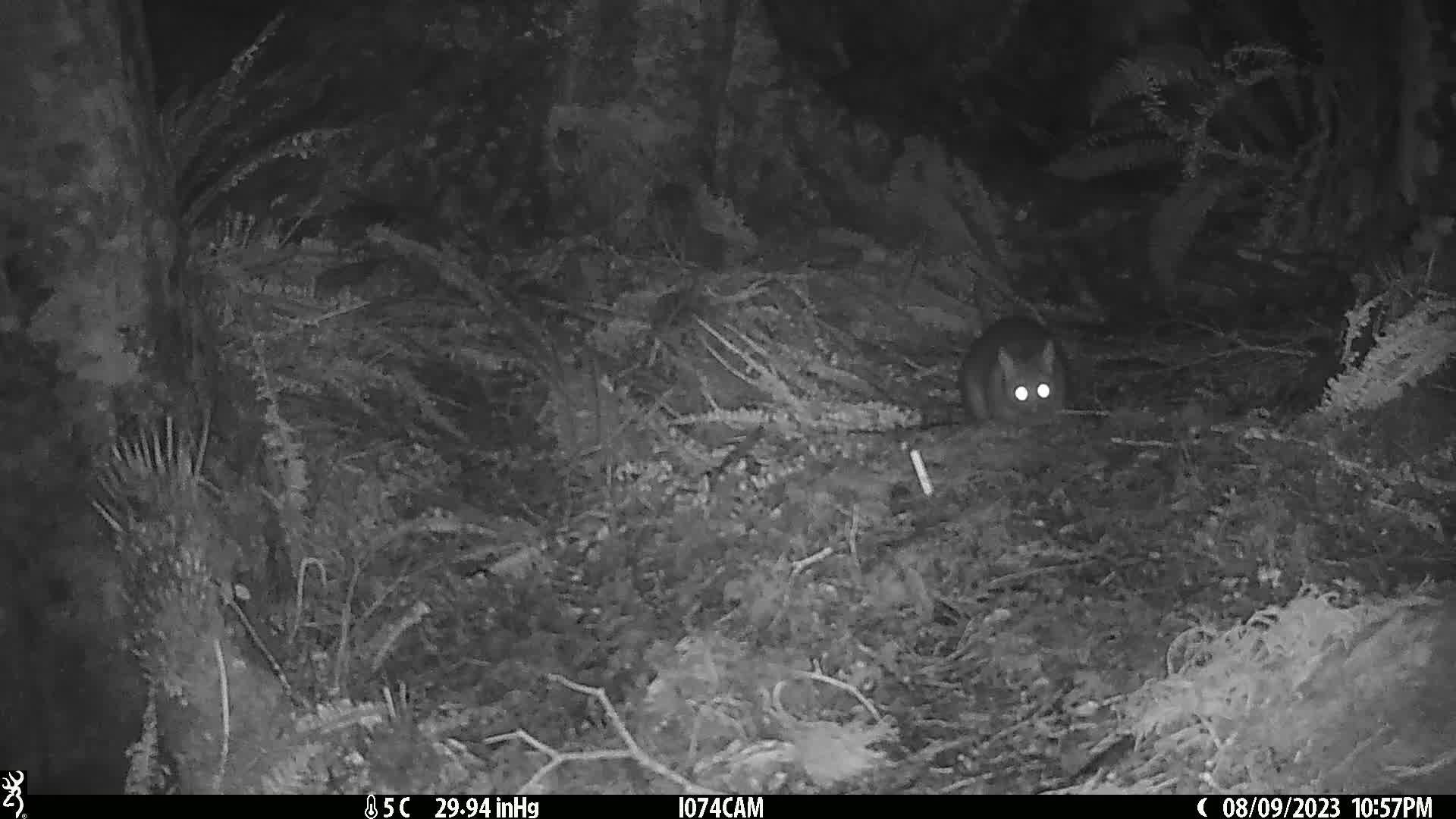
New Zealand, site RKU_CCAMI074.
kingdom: Animalia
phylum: Chordata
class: Mammalia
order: Diprotodontia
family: Phalangeridae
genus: Trichosurus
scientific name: Trichosurus vulpecula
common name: common brushtail possum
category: possum